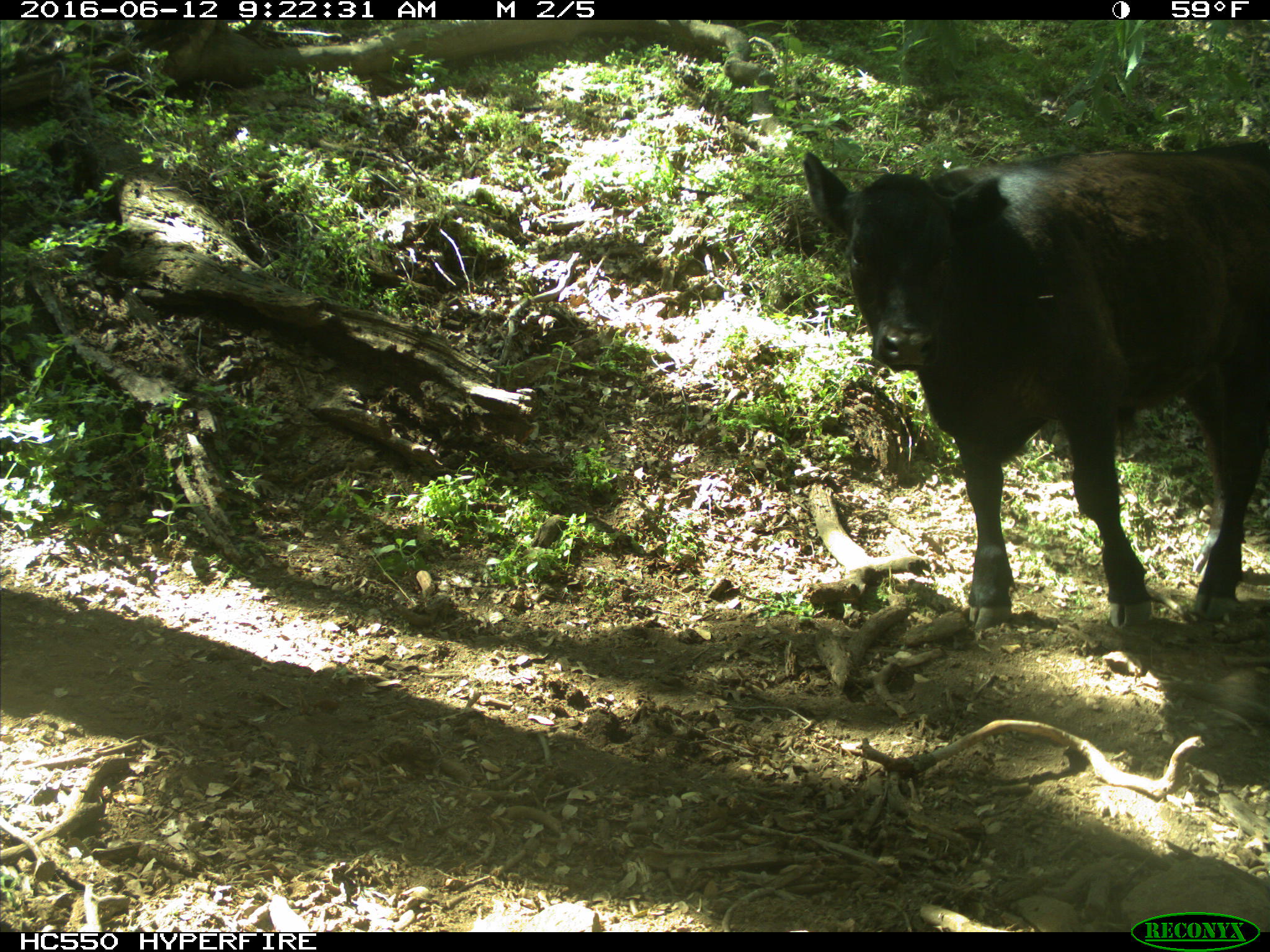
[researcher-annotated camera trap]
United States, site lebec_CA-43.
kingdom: Animalia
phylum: Chordata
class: Mammalia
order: Artiodactyla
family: Bovidae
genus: Bos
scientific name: Bos taurus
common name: domestic cow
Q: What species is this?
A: Bos taurus (domestic cow).